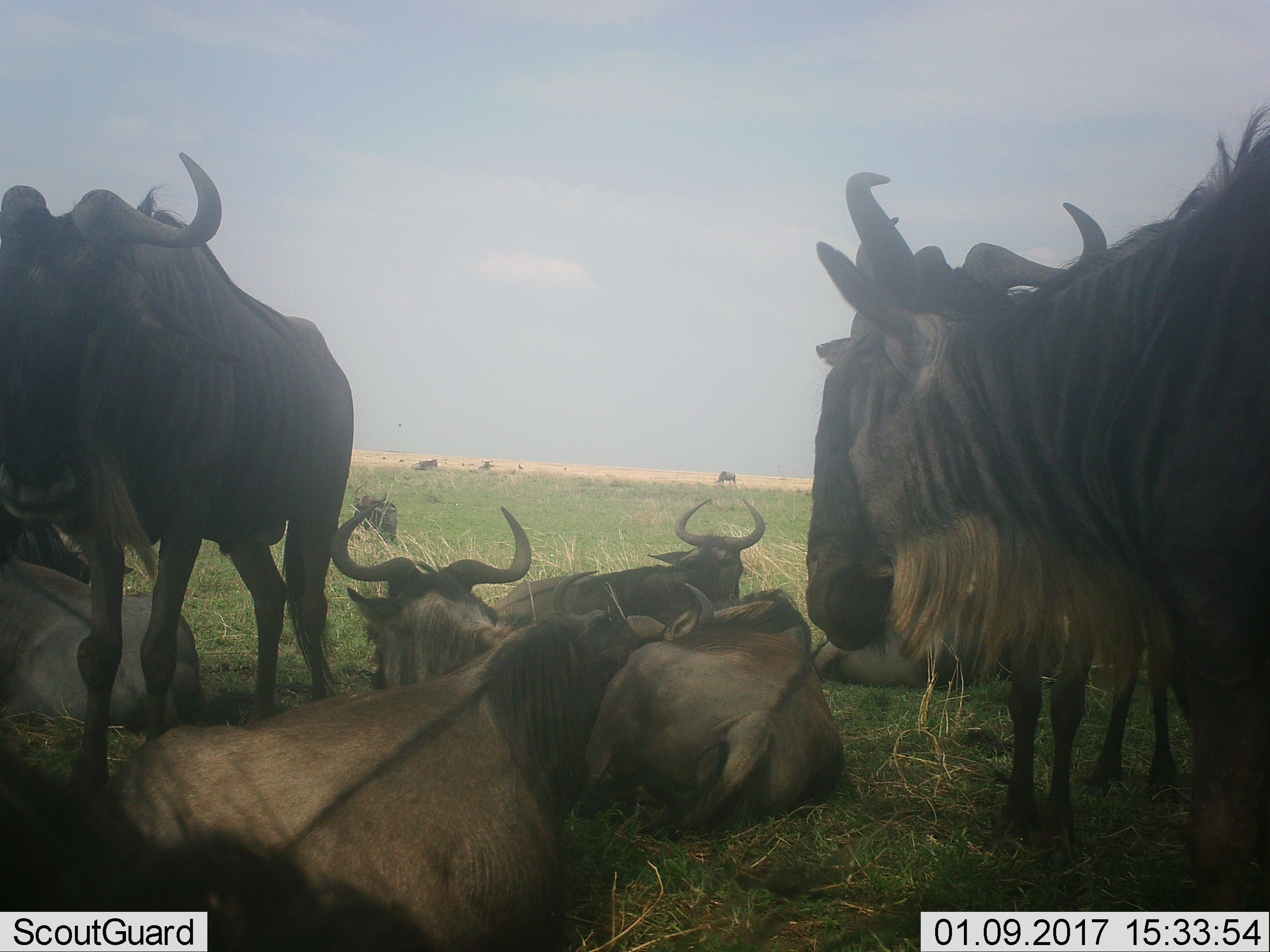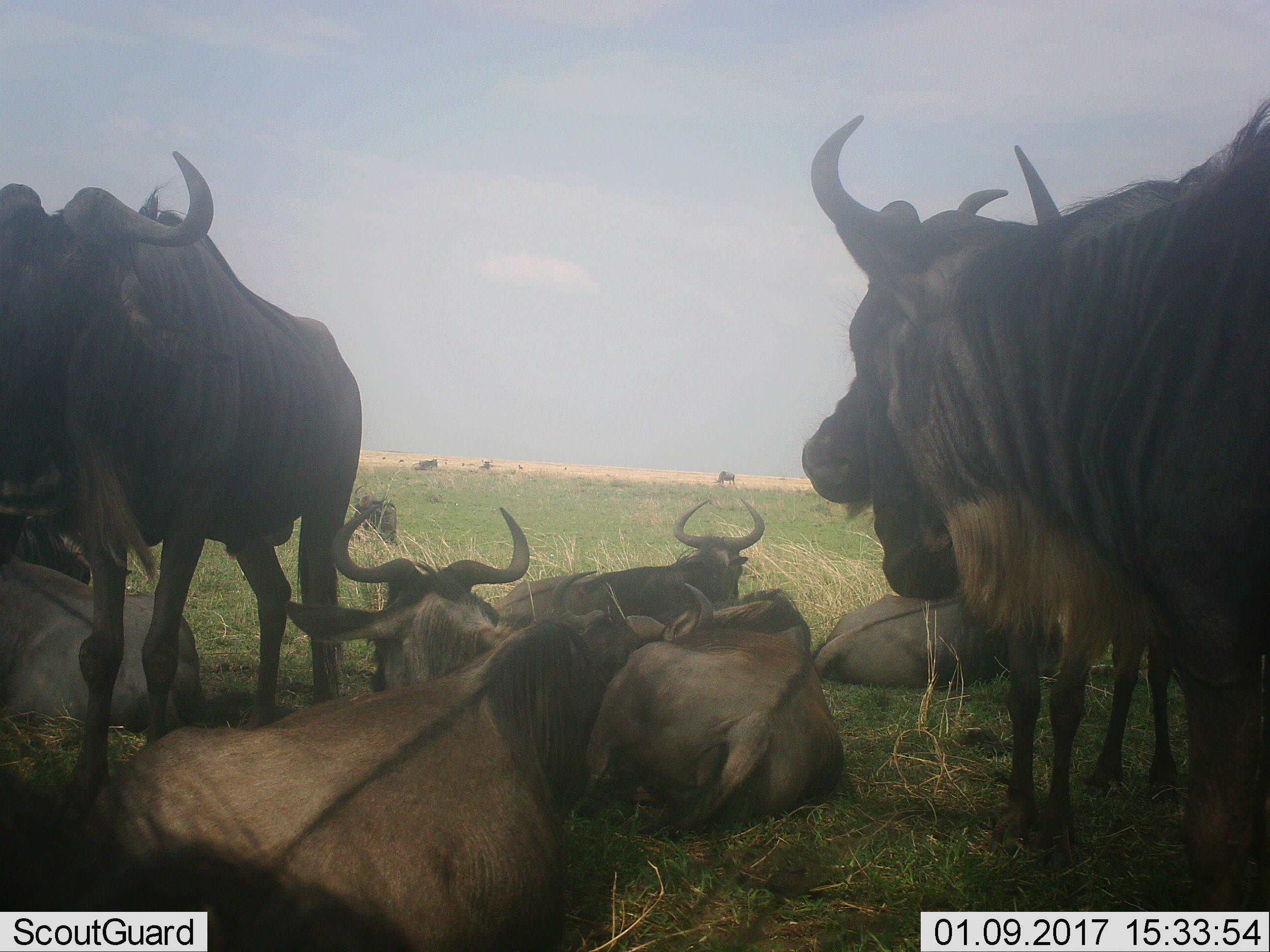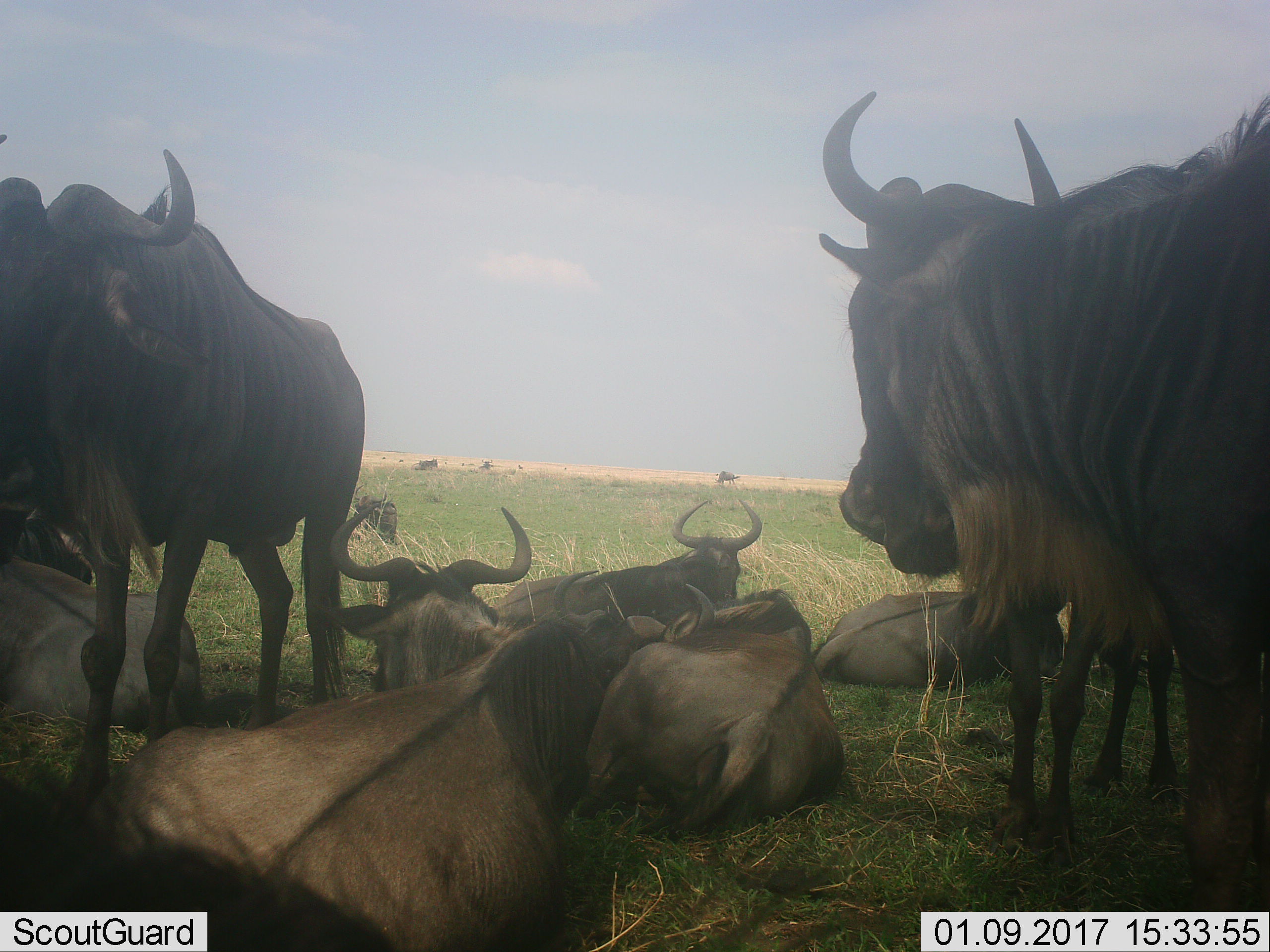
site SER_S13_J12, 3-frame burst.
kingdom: Animalia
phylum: Chordata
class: Mammalia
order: Artiodactyla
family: Bovidae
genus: Connochaetes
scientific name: Connochaetes taurinus taurinus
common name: blue wildebeest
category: wildebeestblue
Wildebeestblue (blue wildebeest) (Connochaetes taurinus taurinus), count 11-50. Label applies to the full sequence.